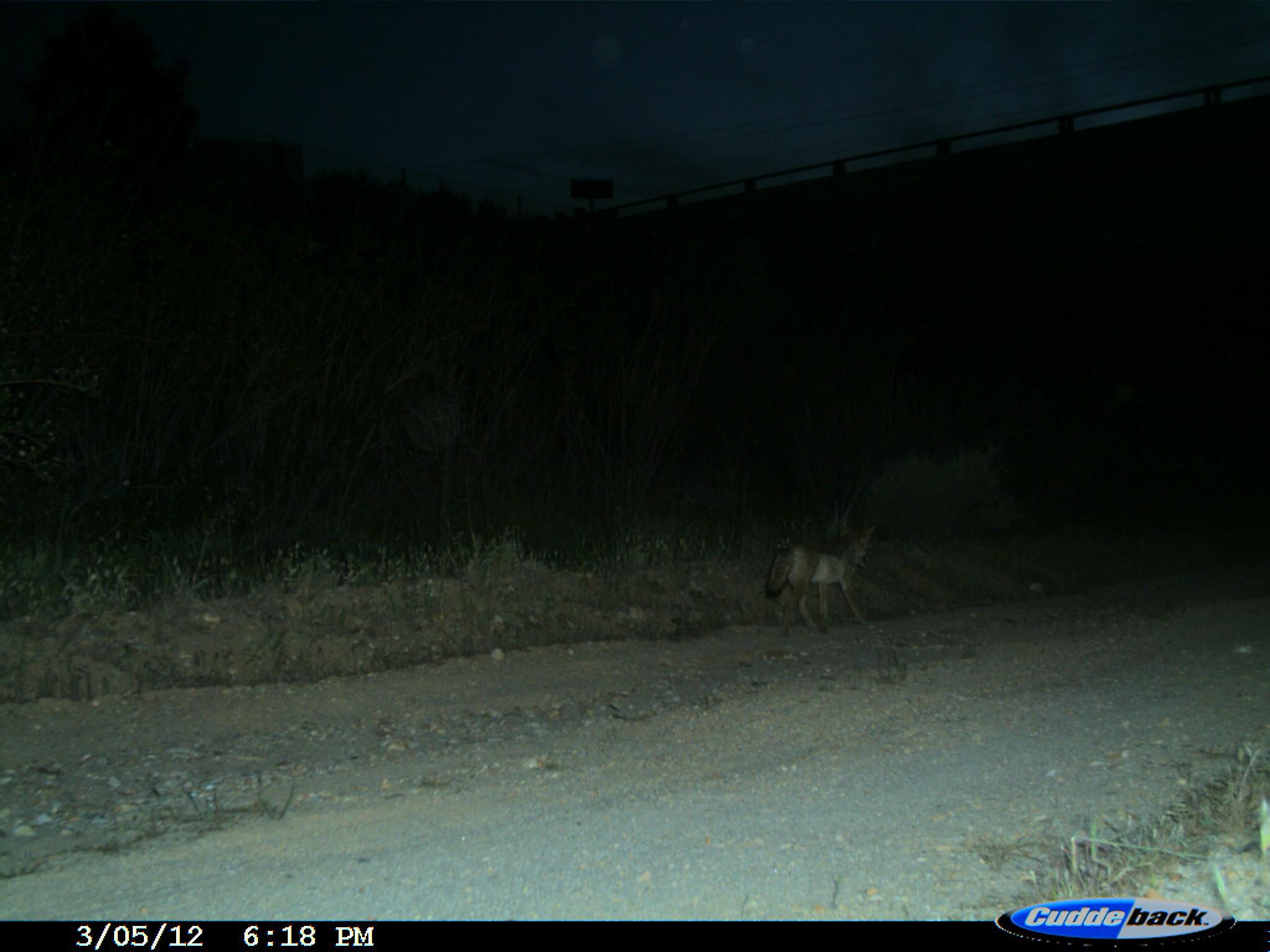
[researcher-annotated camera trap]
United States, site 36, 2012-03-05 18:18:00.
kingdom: Animalia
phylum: Chordata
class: Mammalia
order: Carnivora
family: Canidae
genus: Canis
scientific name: Canis latrans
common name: coyote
Coyote (Canis latrans).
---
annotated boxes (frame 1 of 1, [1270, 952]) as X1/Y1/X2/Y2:
coyote: 761/513/887/641